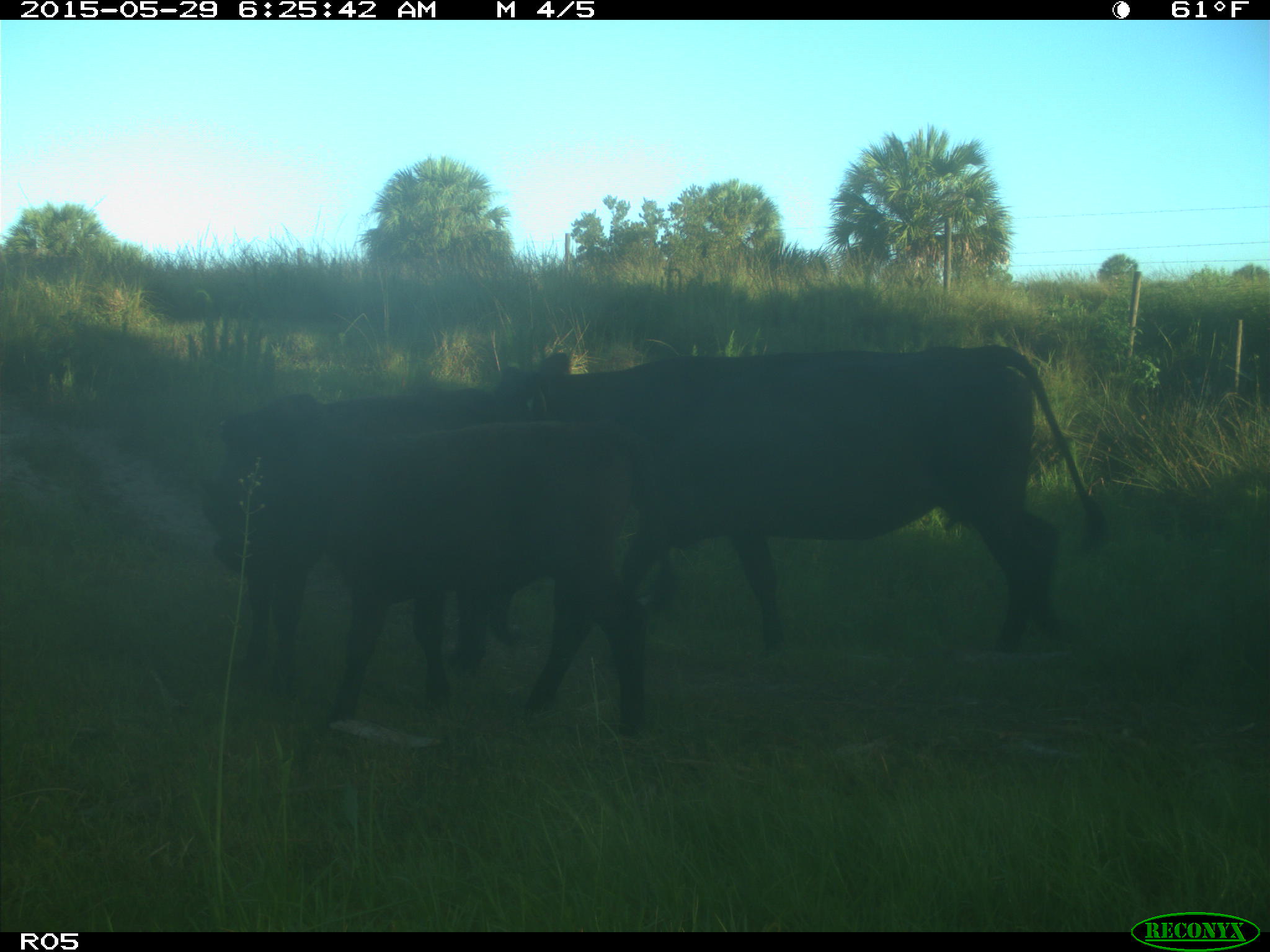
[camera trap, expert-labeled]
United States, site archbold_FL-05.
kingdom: Animalia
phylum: Chordata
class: Mammalia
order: Artiodactyla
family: Bovidae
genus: Bos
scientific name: Bos taurus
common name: domestic cow